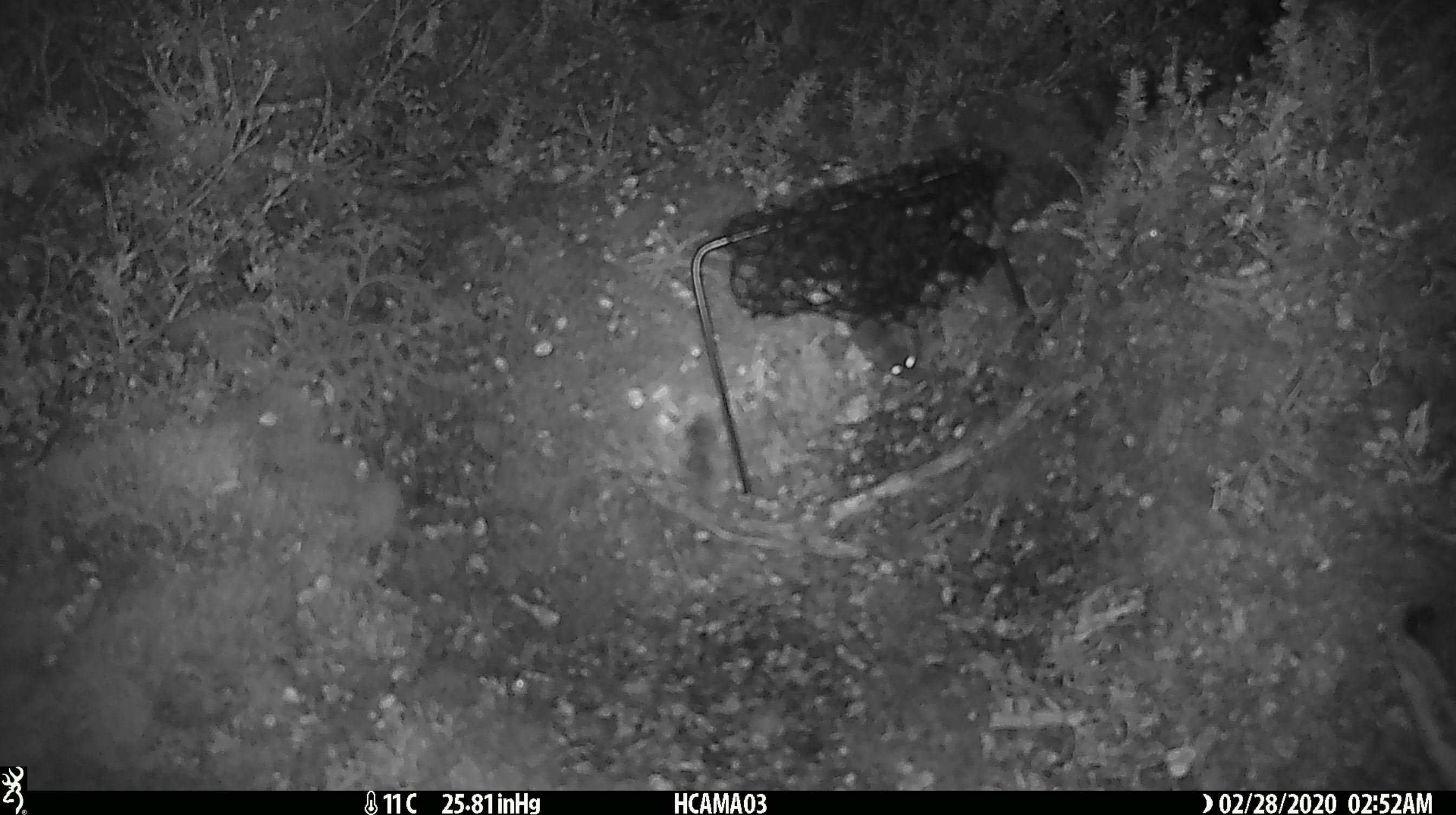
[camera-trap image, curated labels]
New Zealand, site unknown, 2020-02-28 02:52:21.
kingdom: Animalia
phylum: Chordata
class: Mammalia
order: Rodentia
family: Muridae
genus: Mus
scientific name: Mus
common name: mouse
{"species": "mouse (Mus)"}